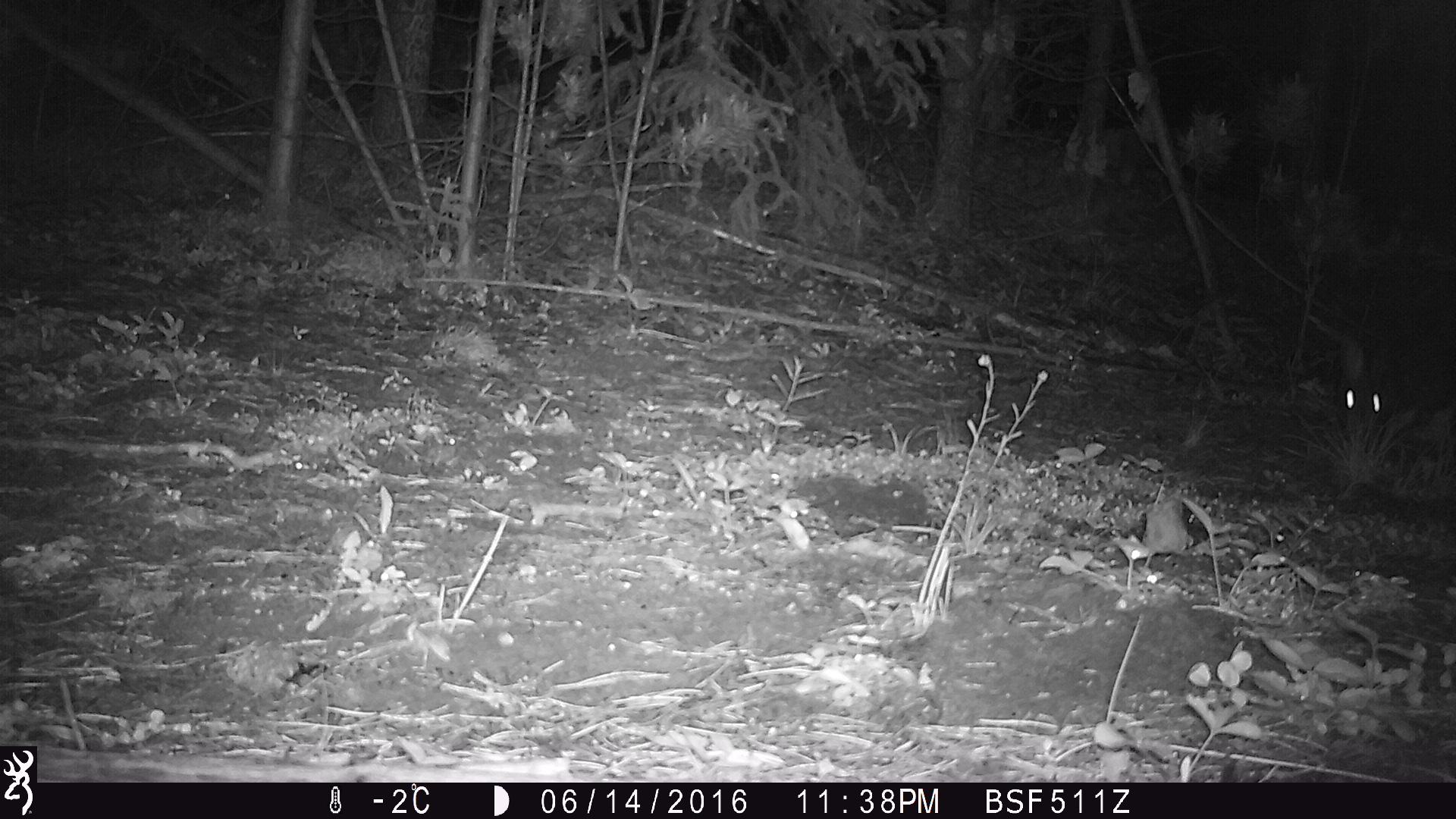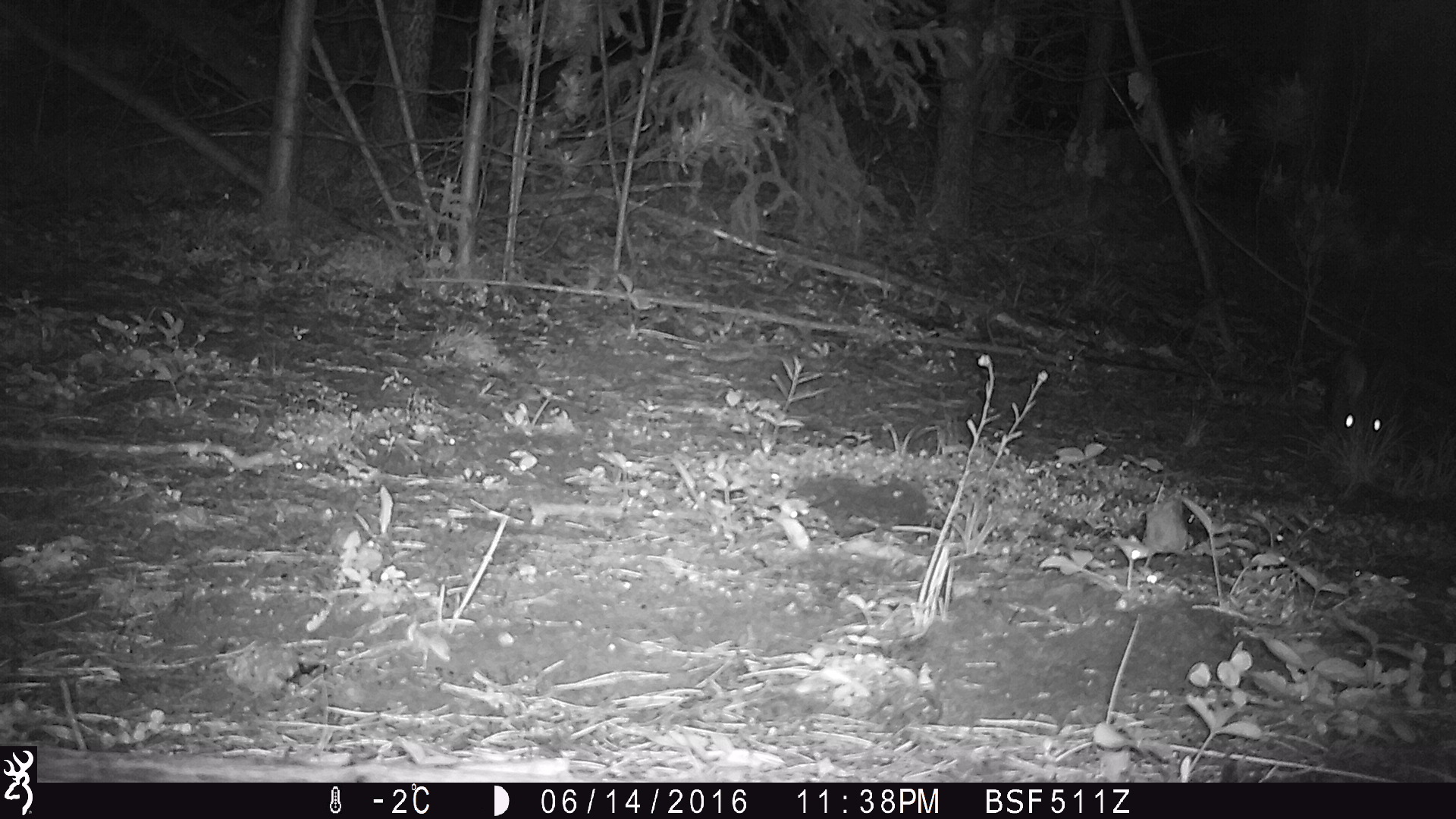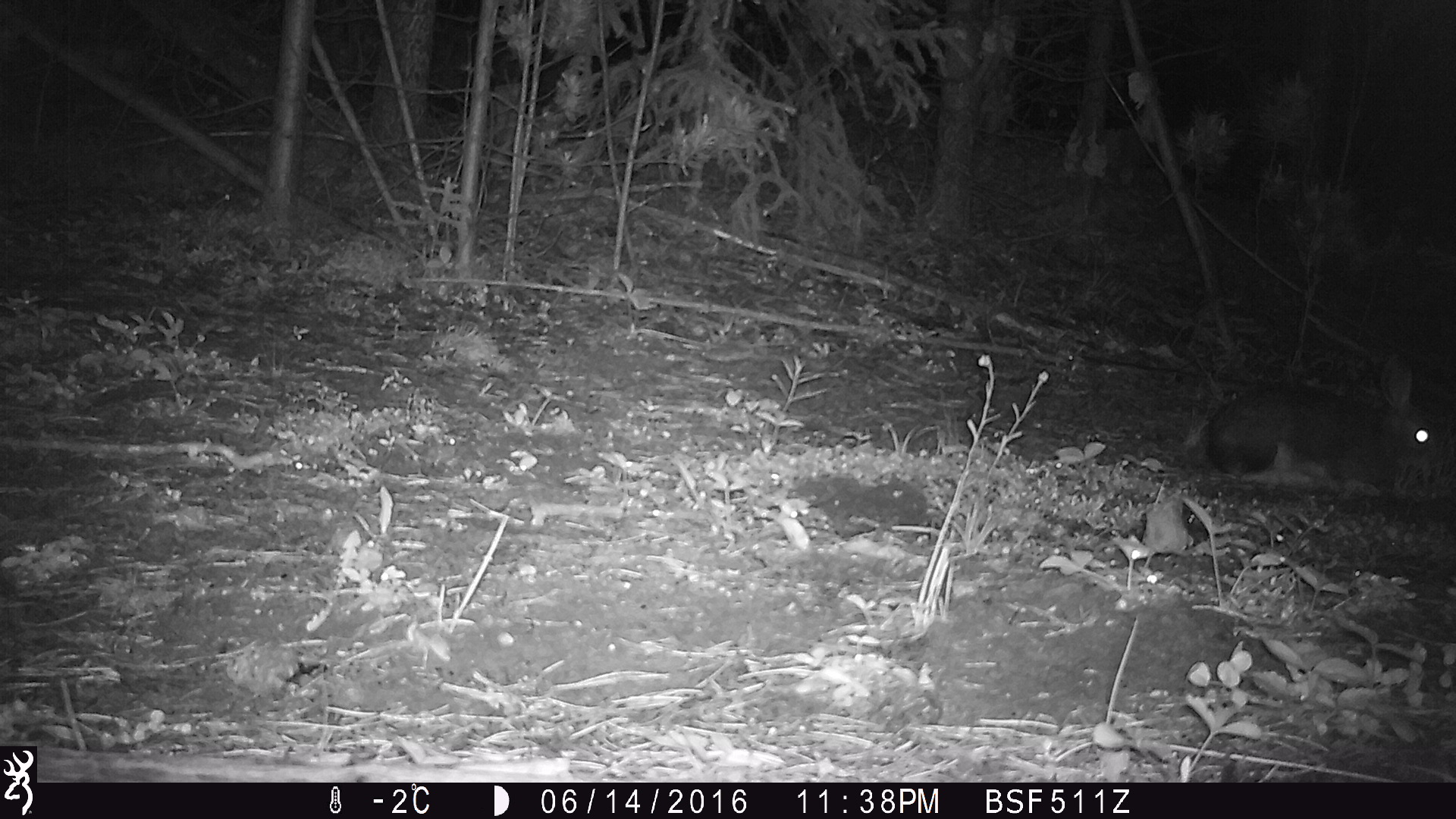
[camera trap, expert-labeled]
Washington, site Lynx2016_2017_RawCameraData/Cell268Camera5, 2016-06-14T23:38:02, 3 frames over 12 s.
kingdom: Animalia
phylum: Chordata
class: Mammalia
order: Lagomorpha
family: Leporidae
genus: Lepus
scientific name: Lepus americanus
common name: snowshoe hare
Lepus americanus (snowshoe hare). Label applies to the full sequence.